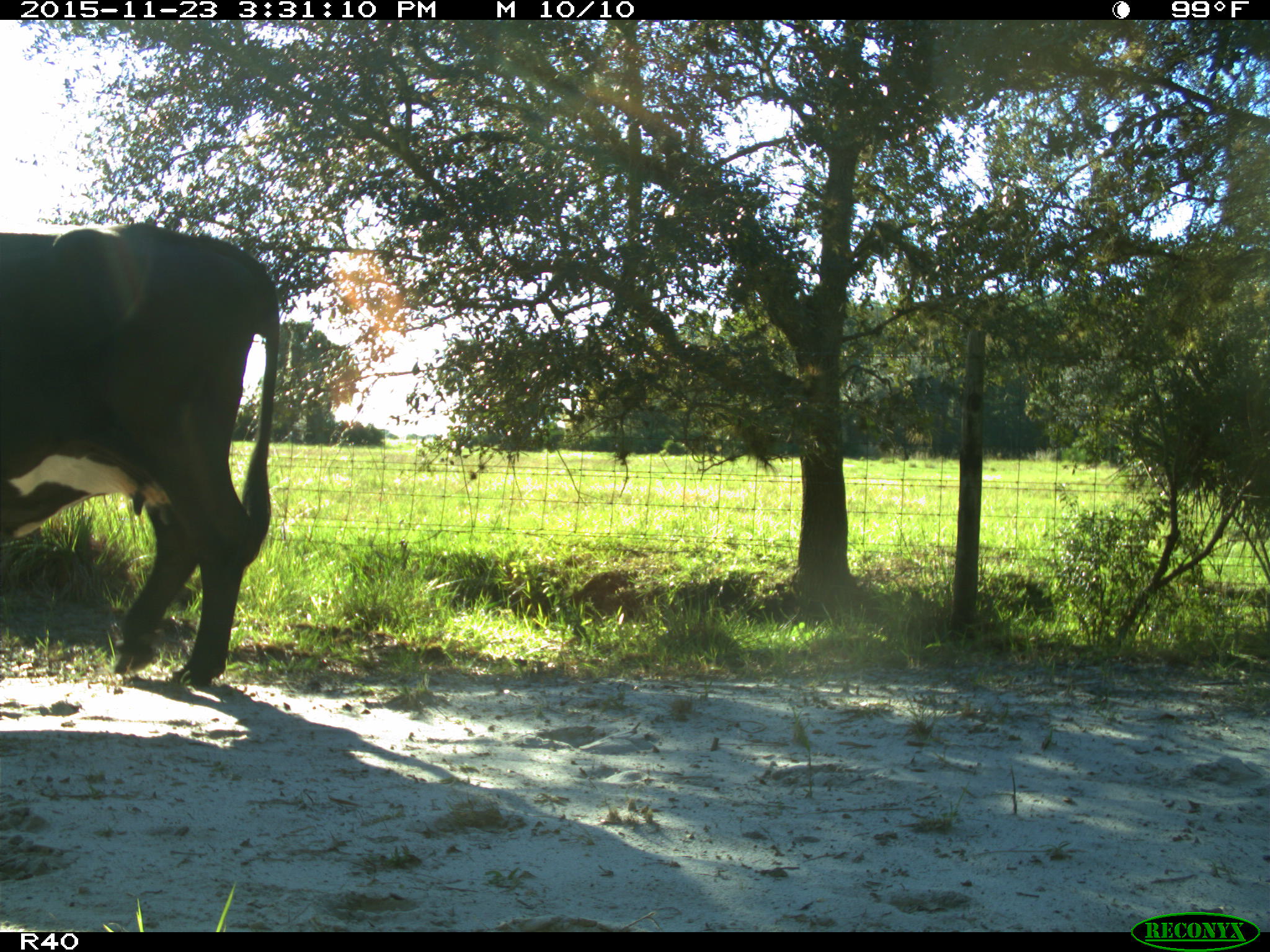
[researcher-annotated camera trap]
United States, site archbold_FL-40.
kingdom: Animalia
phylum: Chordata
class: Mammalia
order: Artiodactyla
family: Bovidae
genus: Bos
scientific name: Bos taurus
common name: domestic cow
Bos taurus (domestic cow).